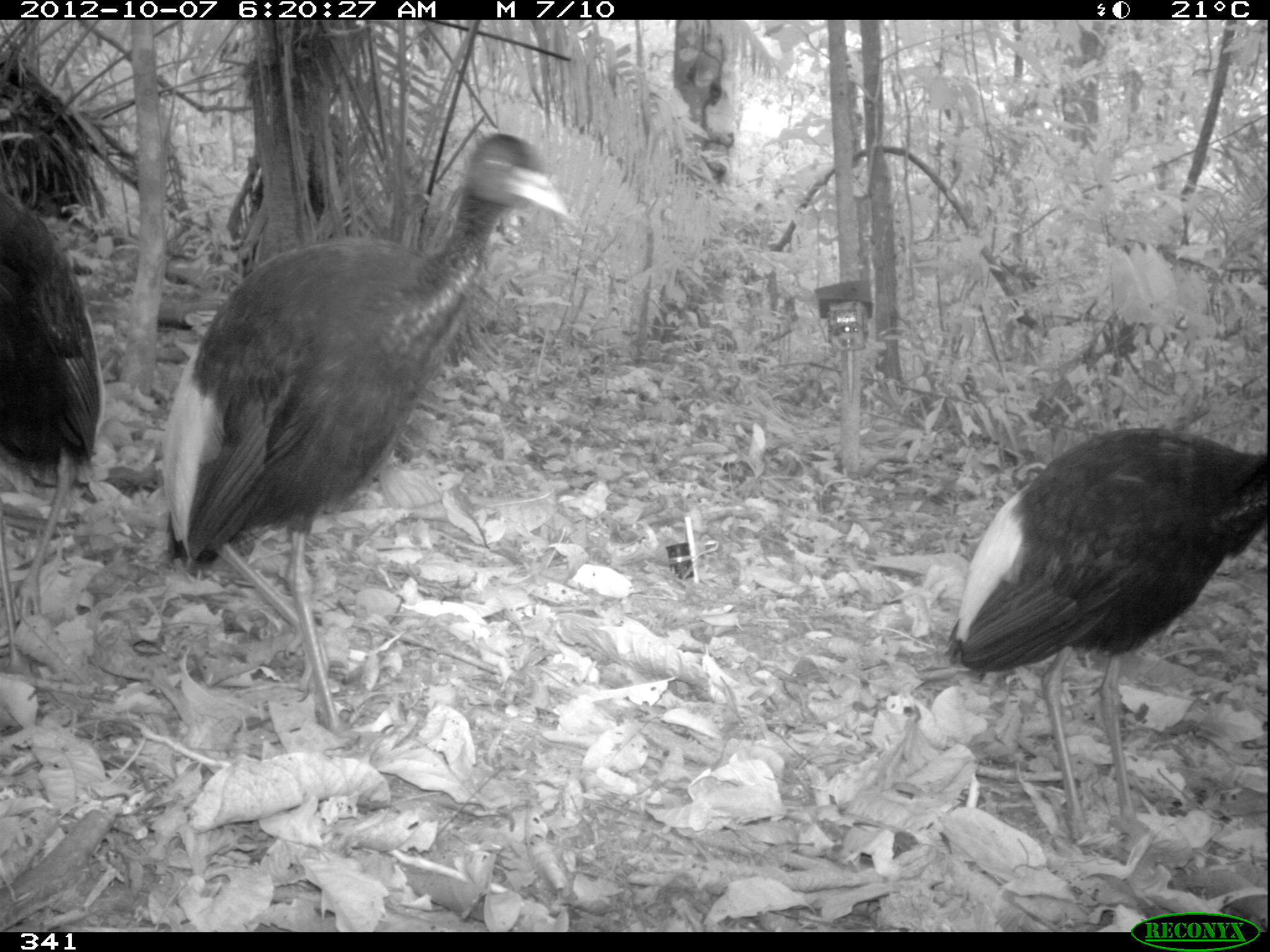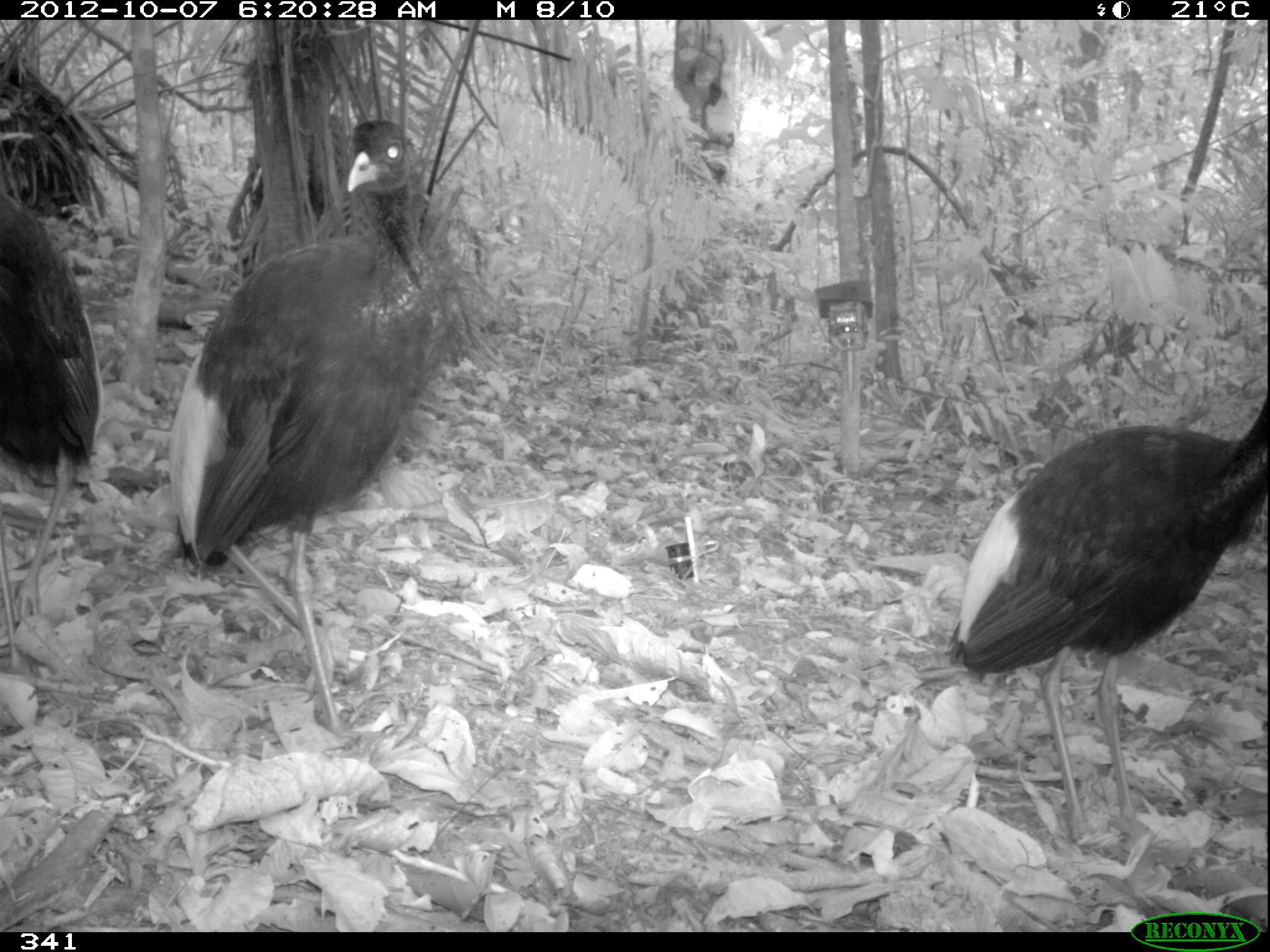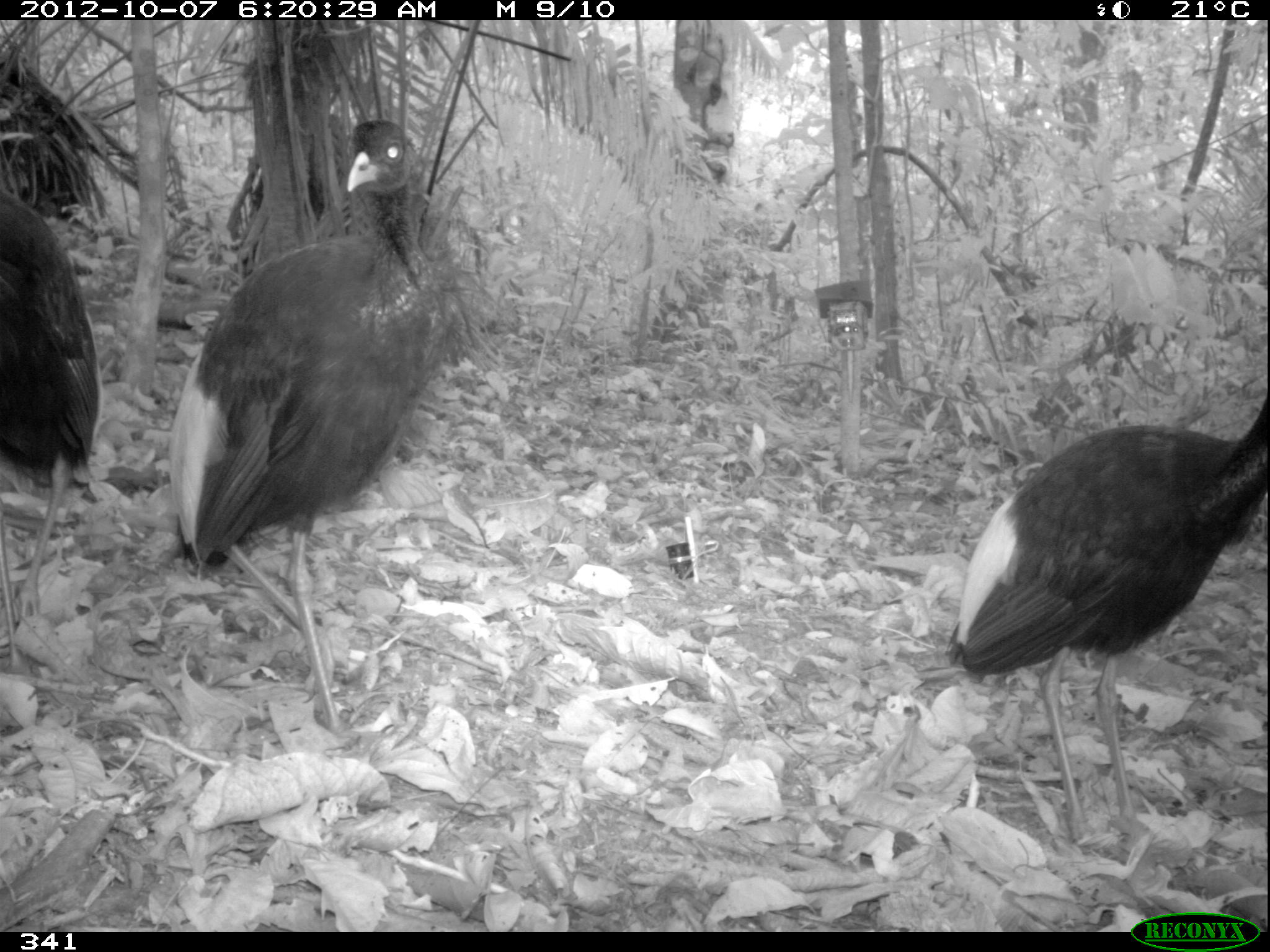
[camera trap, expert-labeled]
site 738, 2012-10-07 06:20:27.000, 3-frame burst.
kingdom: Animalia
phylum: Chordata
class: Aves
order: Gruiformes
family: Psophiidae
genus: Psophia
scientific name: Psophia leucoptera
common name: pale-winged trumpeter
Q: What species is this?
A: Psophia leucoptera (pale-winged trumpeter).